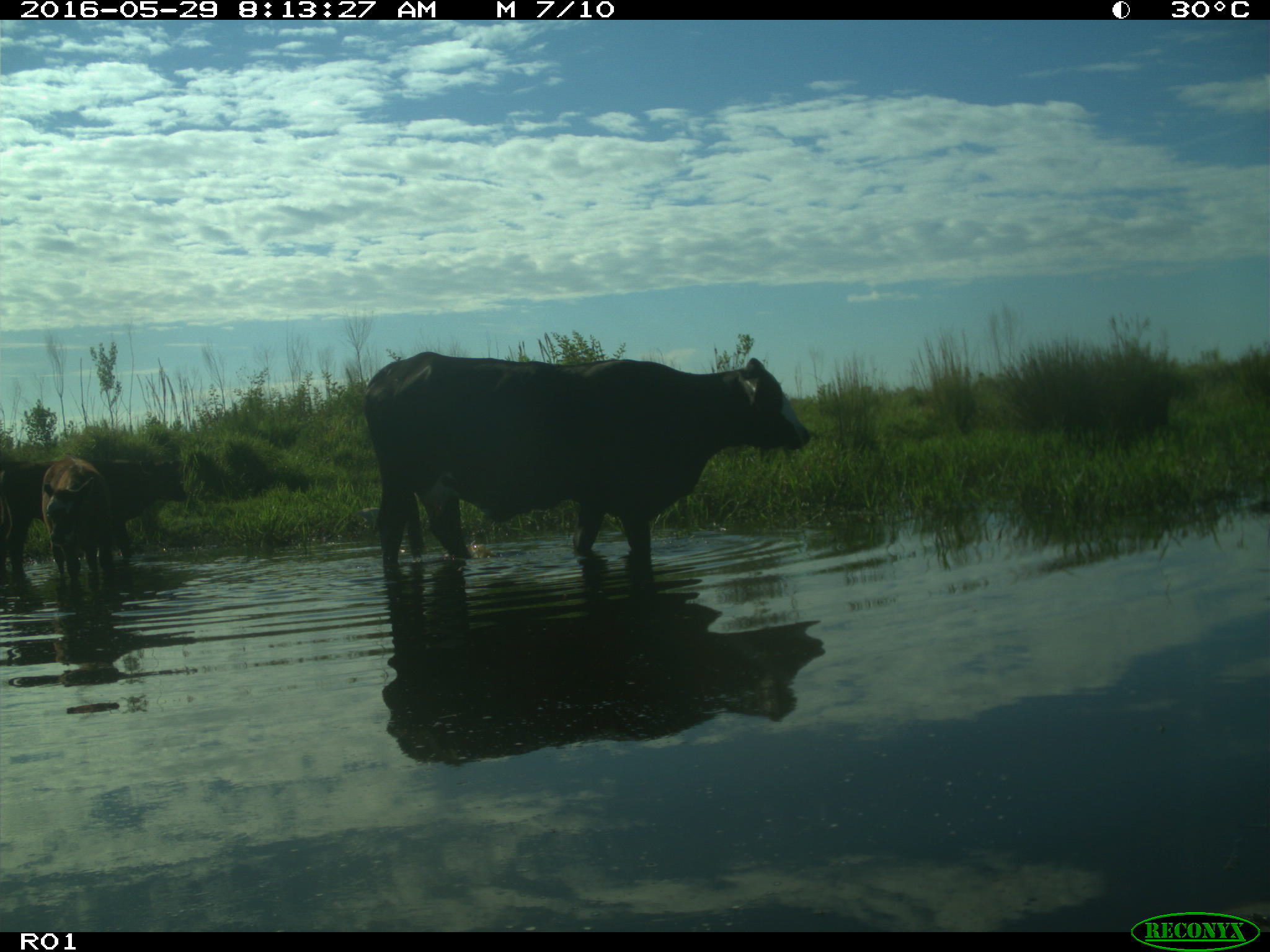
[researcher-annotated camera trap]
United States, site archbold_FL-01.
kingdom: Animalia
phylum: Chordata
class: Mammalia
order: Artiodactyla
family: Bovidae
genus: Bos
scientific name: Bos taurus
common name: domestic cow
Bos taurus (domestic cow).